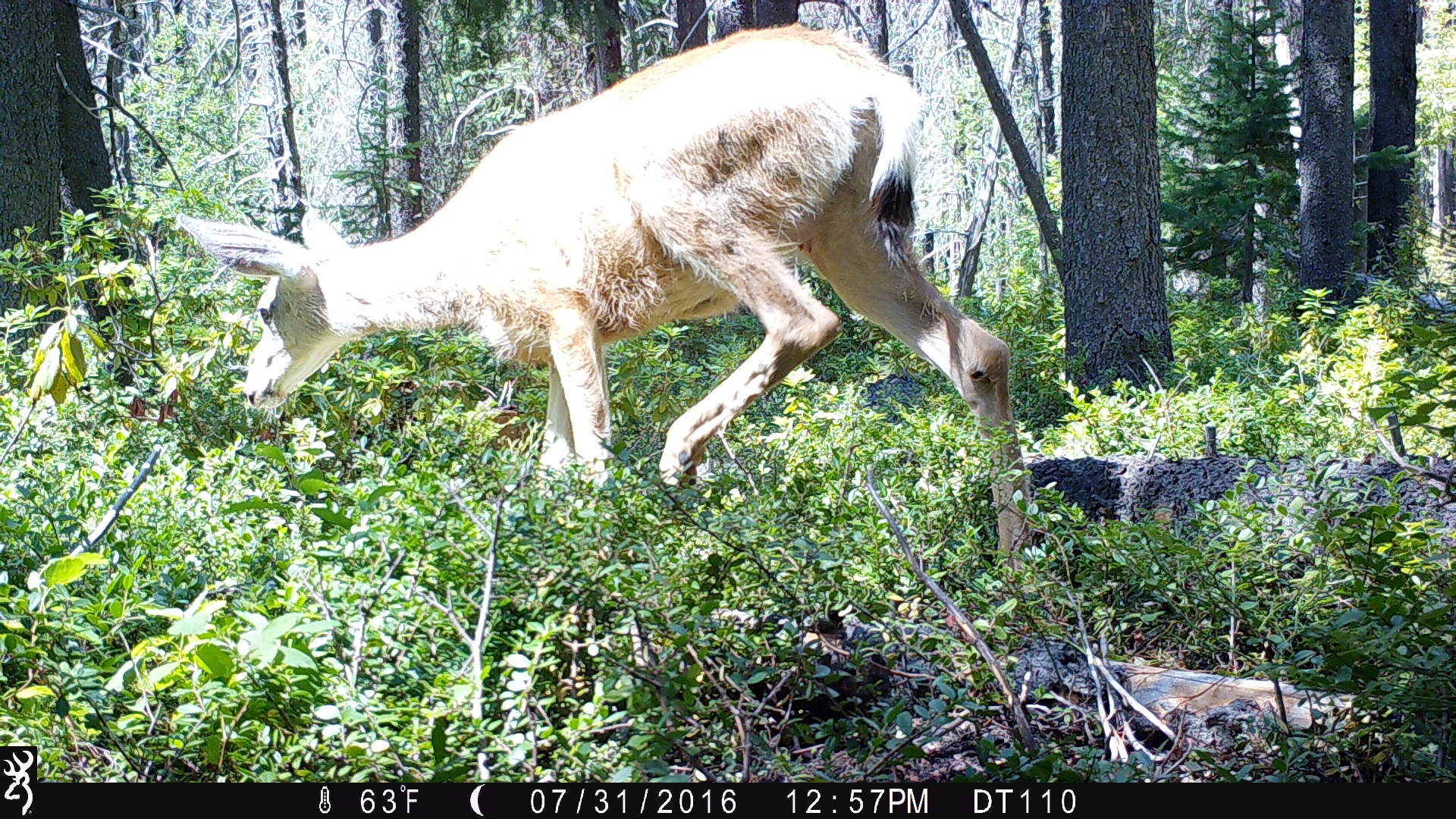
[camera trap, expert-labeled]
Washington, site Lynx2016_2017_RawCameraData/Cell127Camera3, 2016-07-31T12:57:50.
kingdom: Animalia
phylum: Chordata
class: Mammalia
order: Artiodactyla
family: Cervidae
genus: Odocoileus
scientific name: Odocoileus hemionus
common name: mule deer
Odocoileus hemionus (mule deer). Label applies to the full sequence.